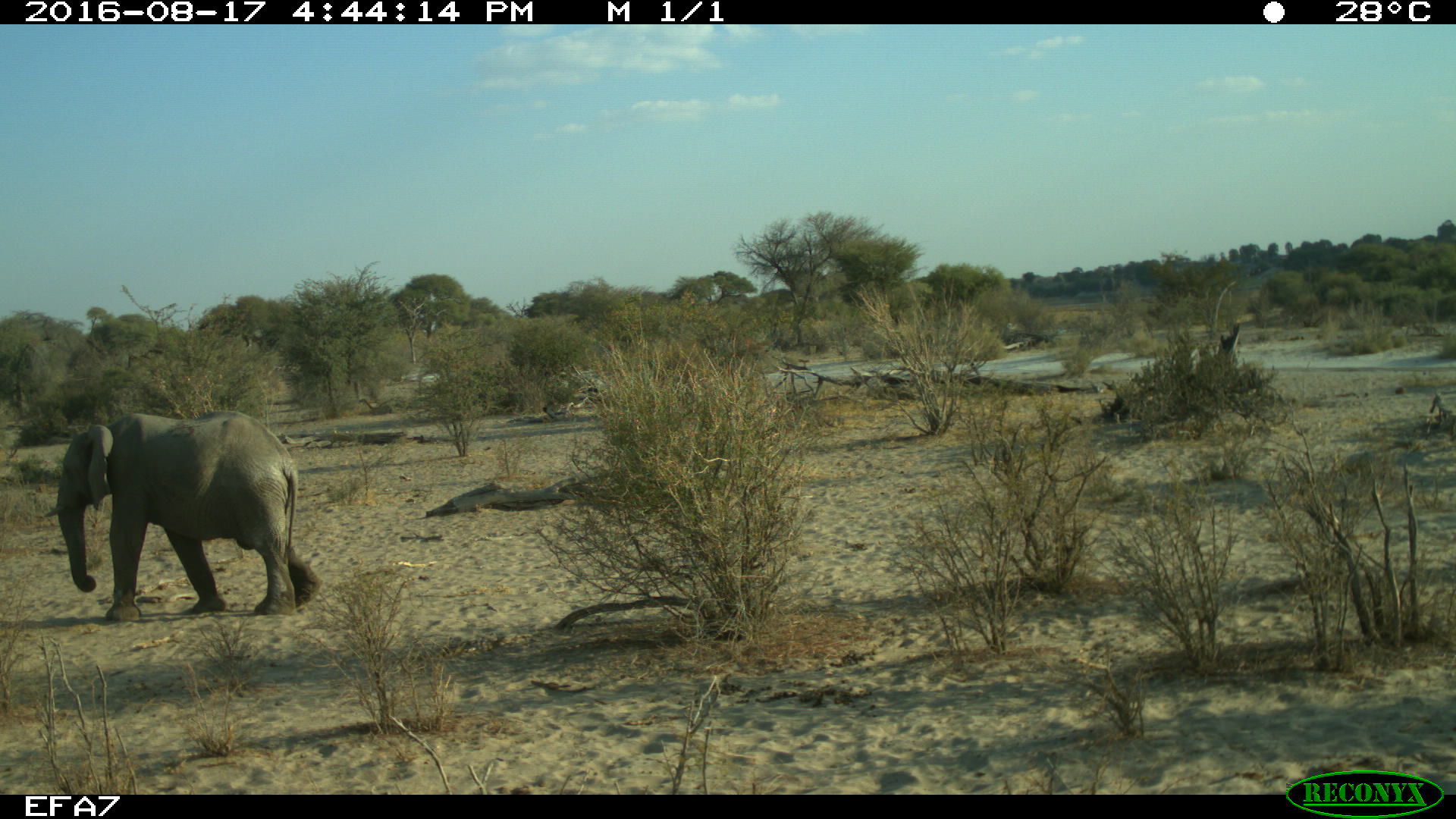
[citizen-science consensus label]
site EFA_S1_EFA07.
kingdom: Animalia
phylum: Chordata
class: Mammalia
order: Proboscidea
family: Elephantidae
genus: Loxodonta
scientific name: Loxodonta africana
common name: african bush elephant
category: elephant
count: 1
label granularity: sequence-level